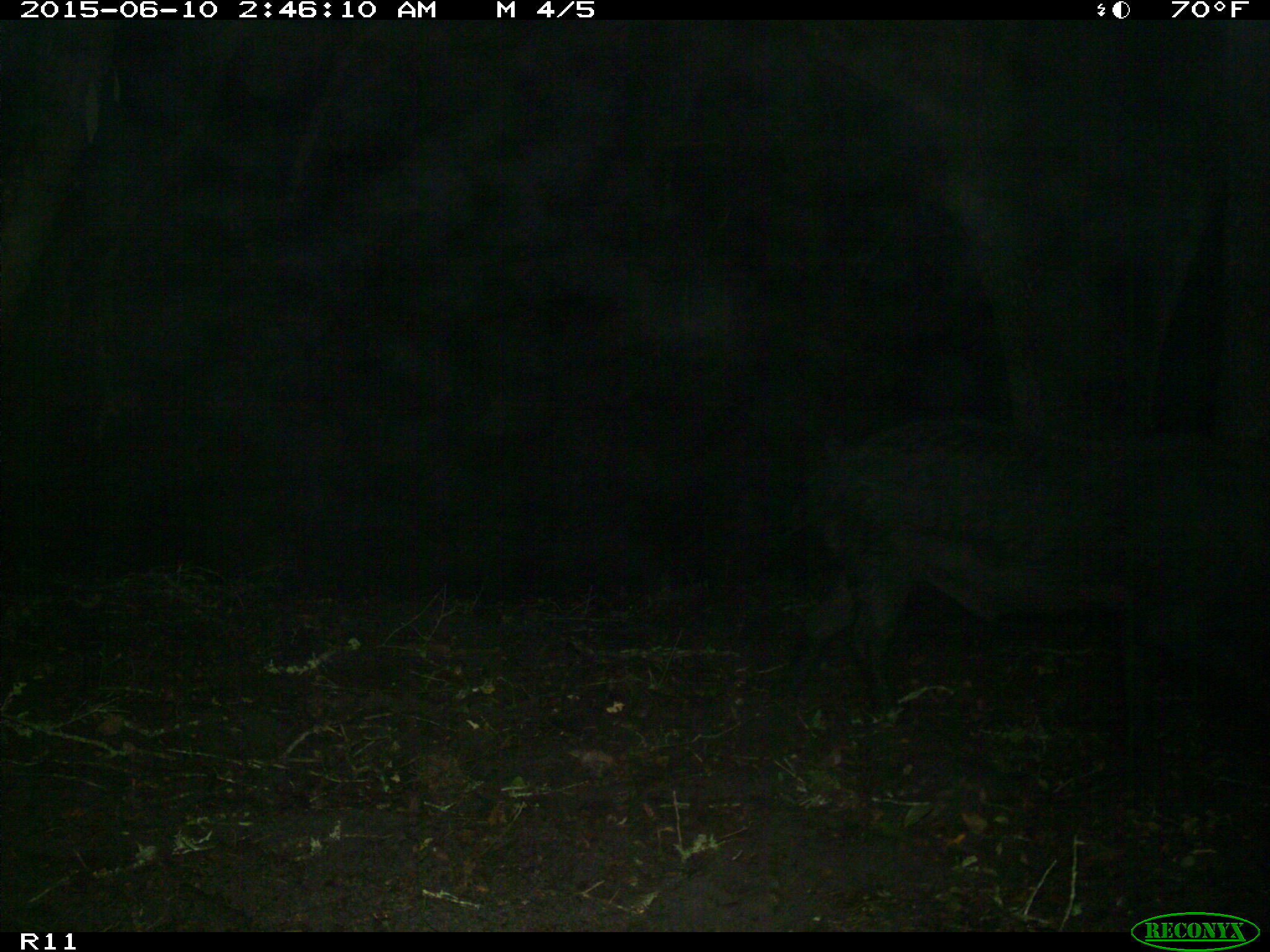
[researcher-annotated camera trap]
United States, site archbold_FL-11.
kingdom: Animalia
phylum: Chordata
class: Mammalia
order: Artiodactyla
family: Suidae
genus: Sus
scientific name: Sus scrofa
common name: wild boar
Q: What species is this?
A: Sus scrofa (wild boar).